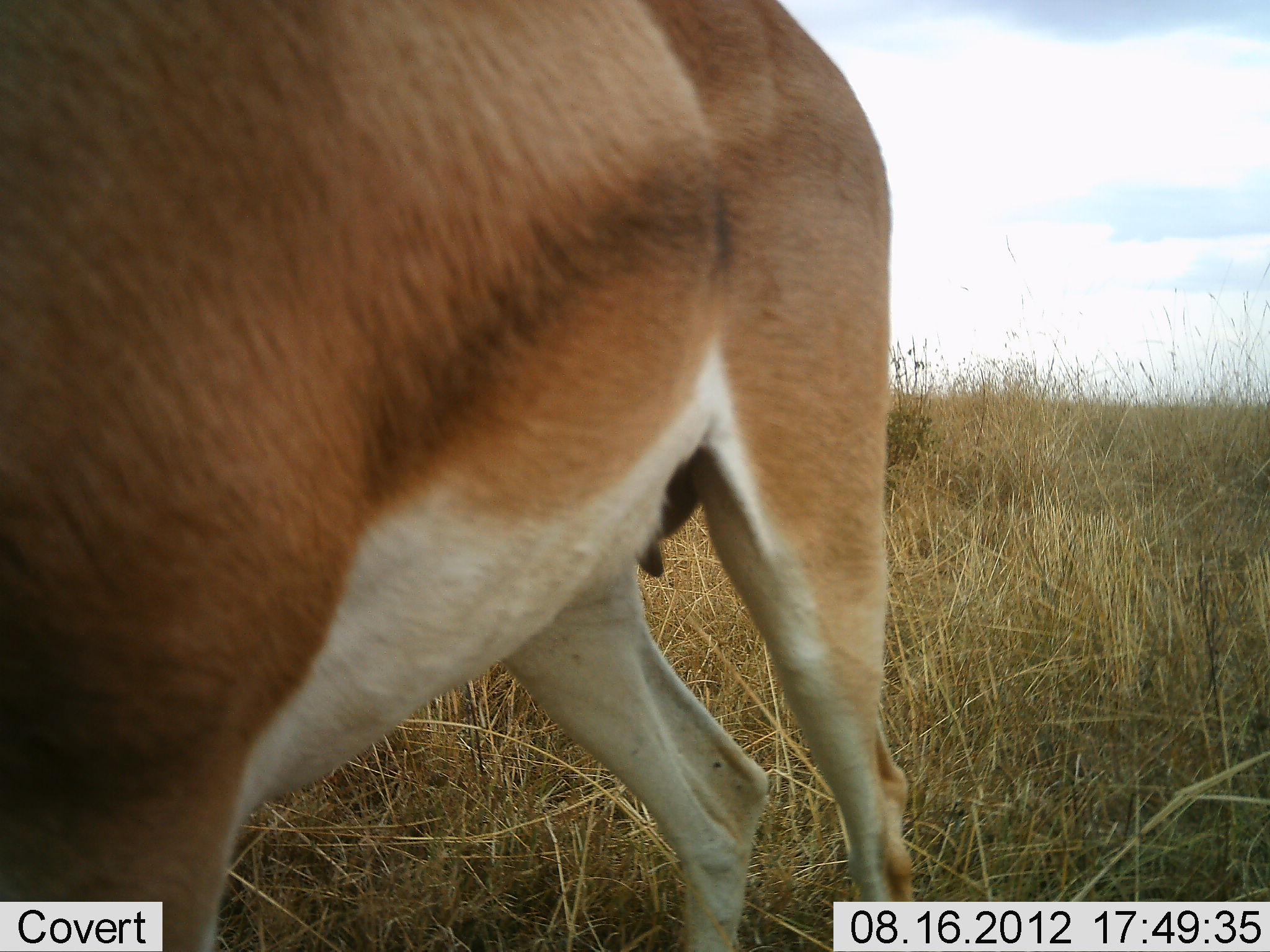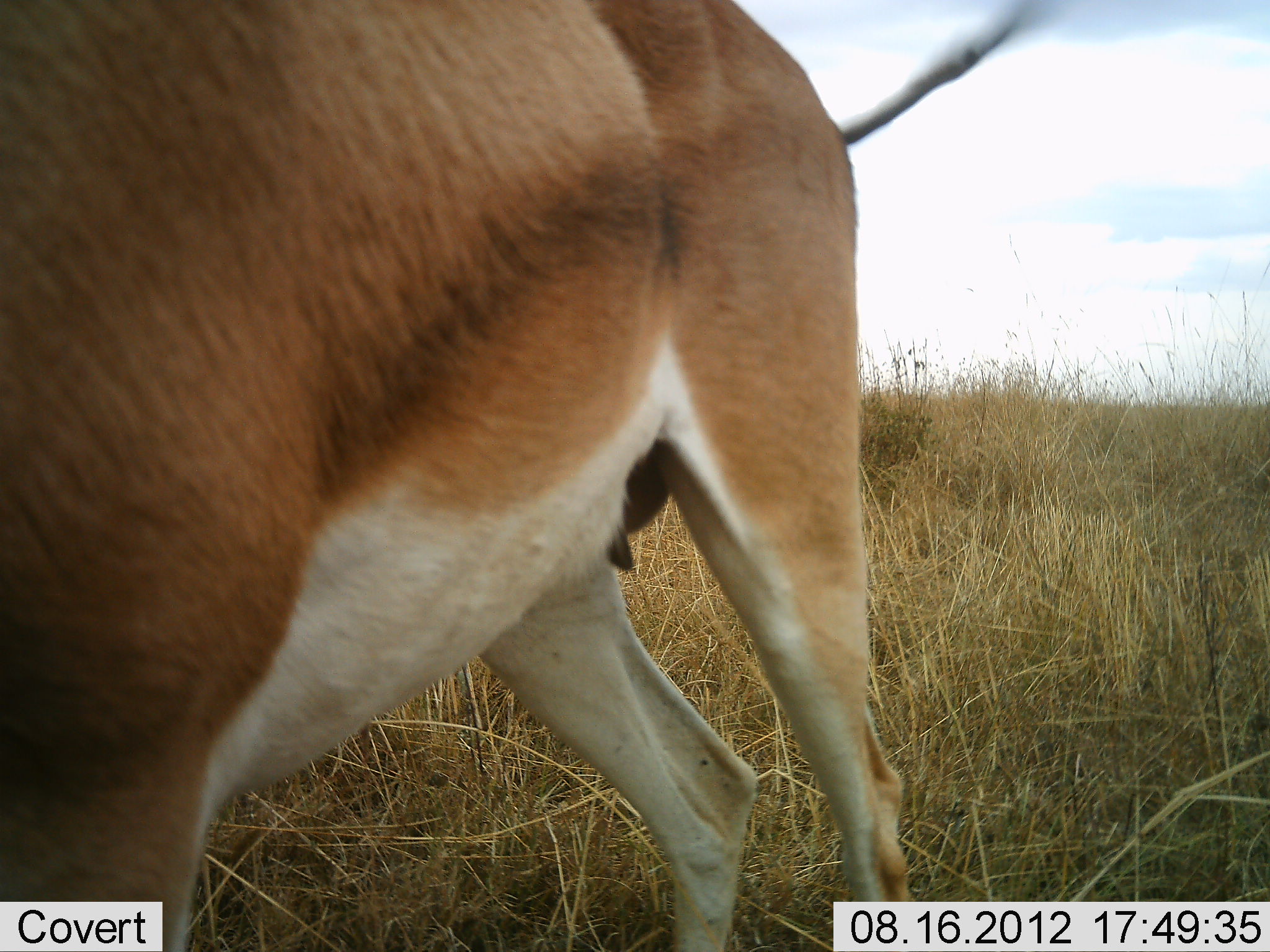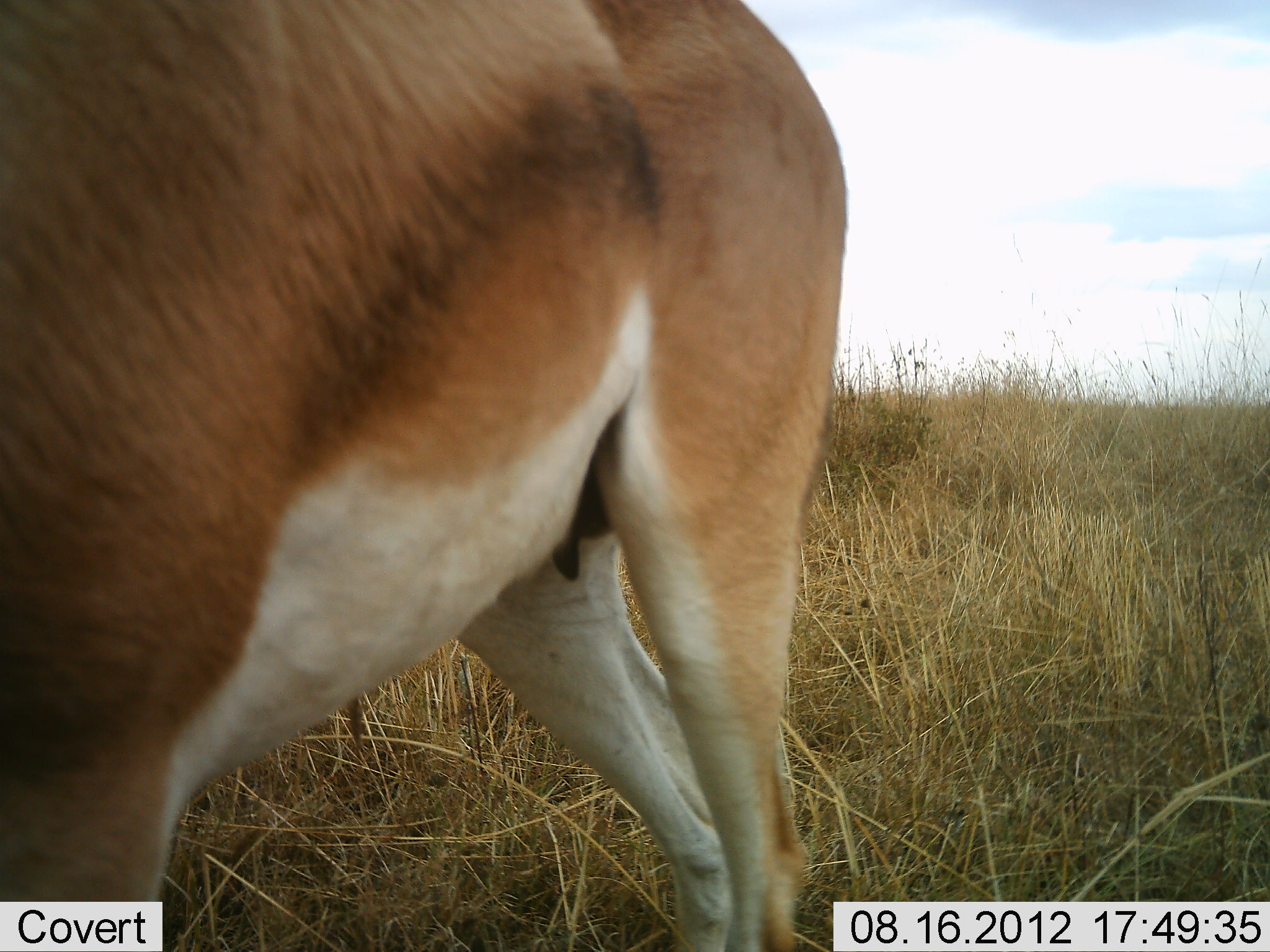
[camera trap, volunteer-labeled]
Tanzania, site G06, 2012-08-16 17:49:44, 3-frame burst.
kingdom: Animalia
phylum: Chordata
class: Mammalia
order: Artiodactyla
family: Bovidae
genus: Nanger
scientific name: Nanger granti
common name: grant's gazelle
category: gazellegrants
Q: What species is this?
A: Gazellegrants (grant's gazelle) (Nanger granti).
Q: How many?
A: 1.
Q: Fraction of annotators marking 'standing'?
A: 82%.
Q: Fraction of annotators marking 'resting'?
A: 0%.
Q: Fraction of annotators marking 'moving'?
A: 27%.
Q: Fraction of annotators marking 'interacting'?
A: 0%.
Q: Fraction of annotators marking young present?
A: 0%.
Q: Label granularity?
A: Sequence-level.